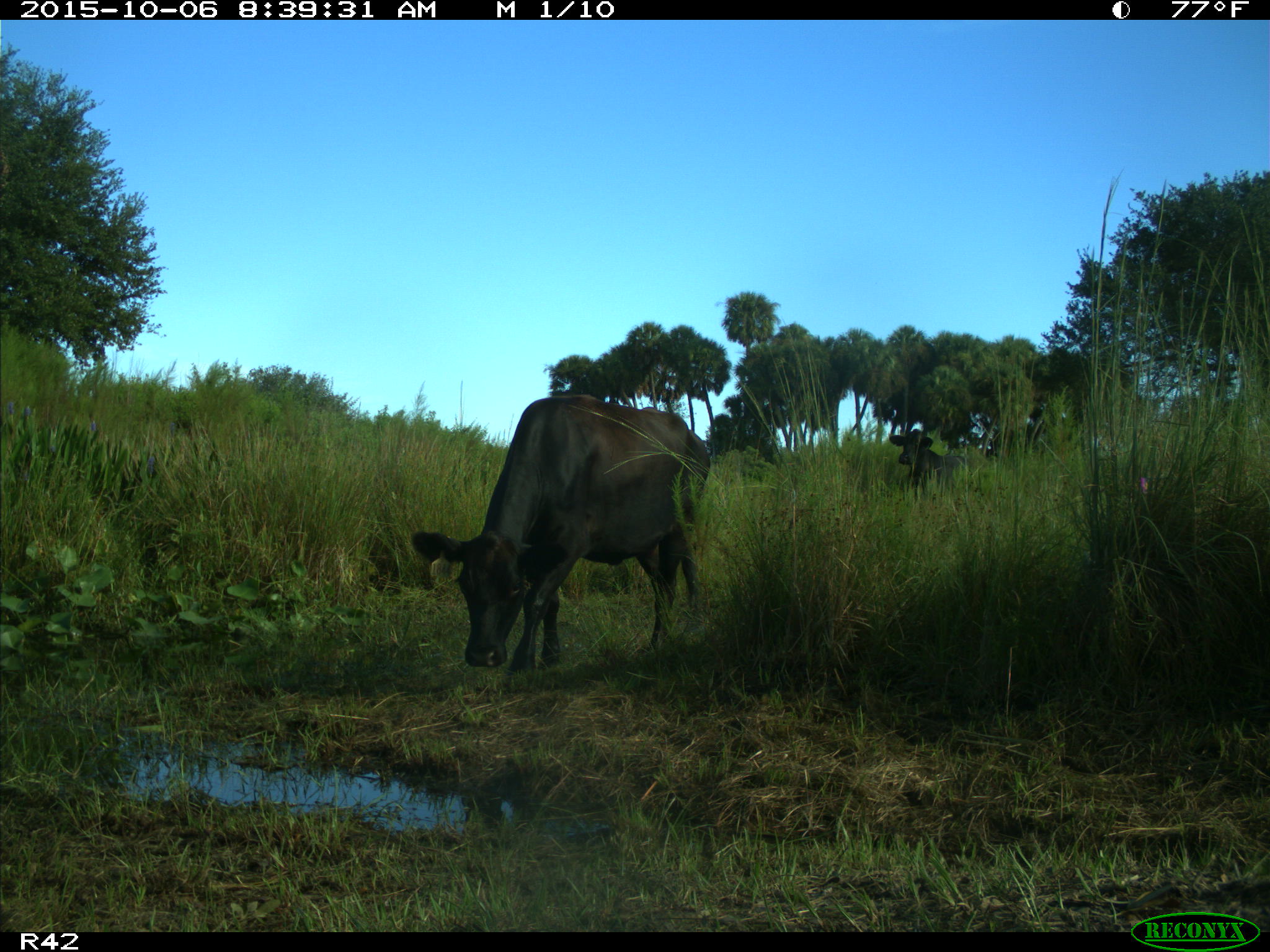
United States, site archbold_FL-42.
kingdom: Animalia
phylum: Chordata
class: Mammalia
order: Artiodactyla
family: Bovidae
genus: Bos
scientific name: Bos taurus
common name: domestic cow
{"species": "Bos taurus (domestic cow)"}